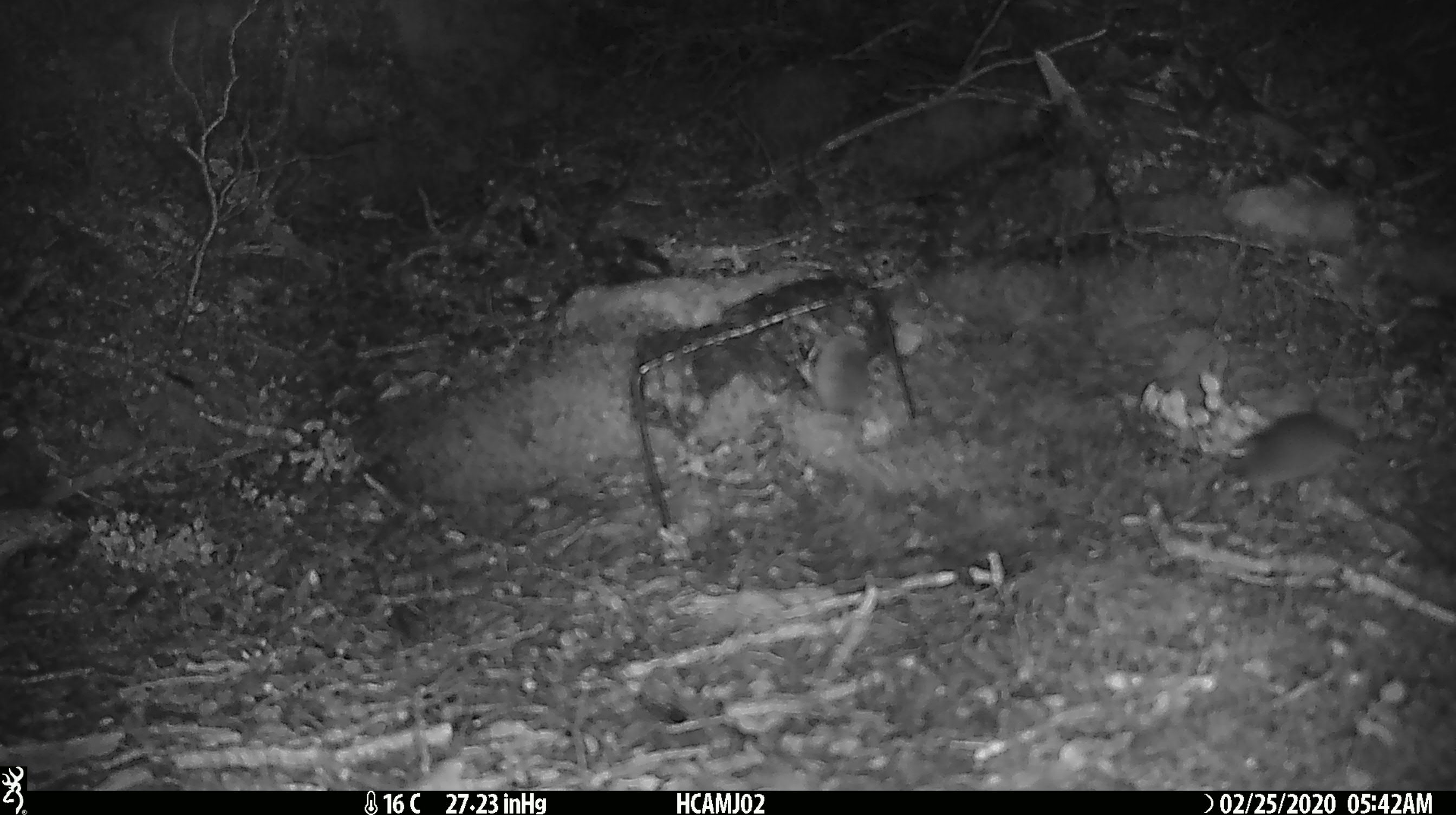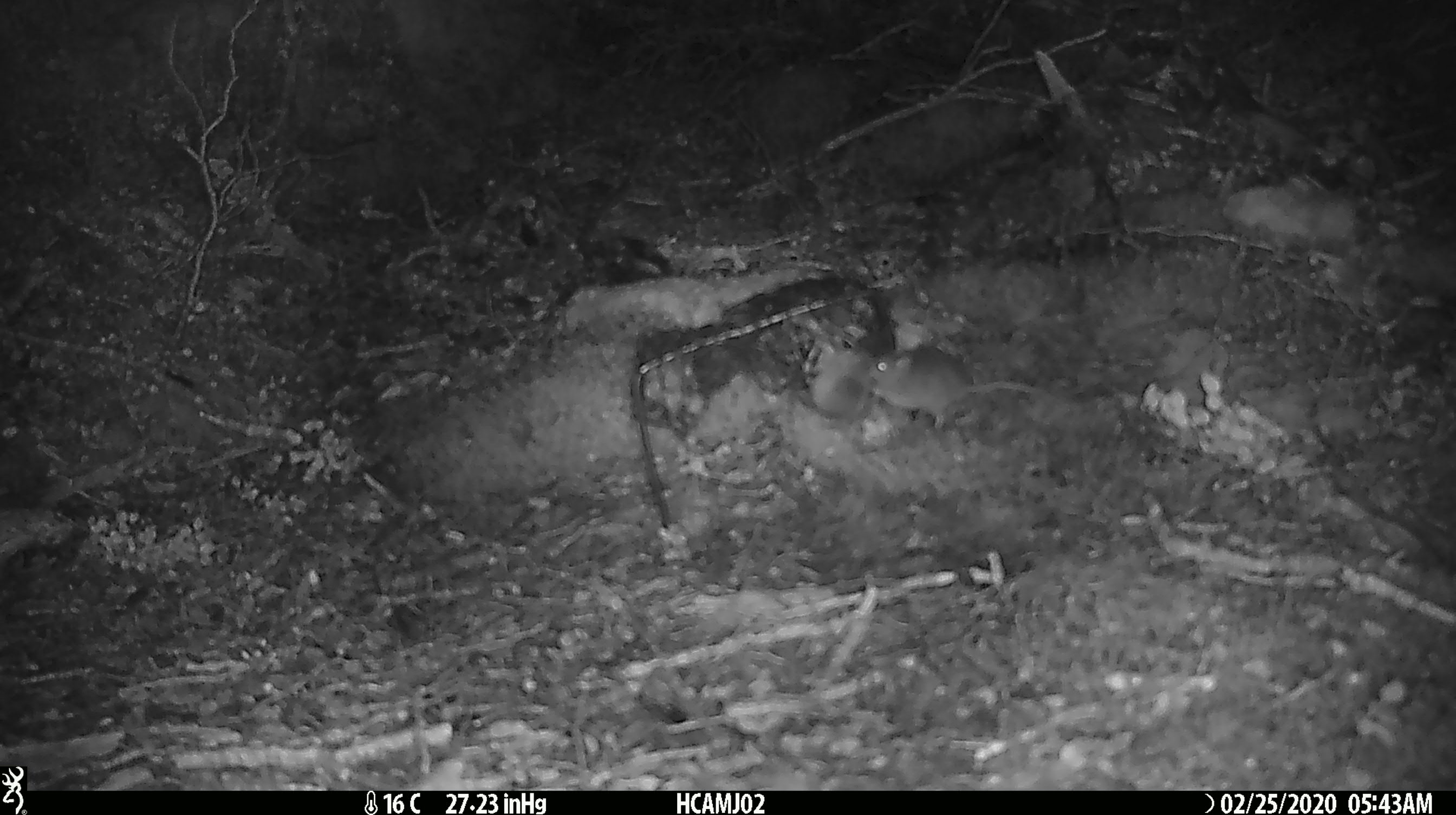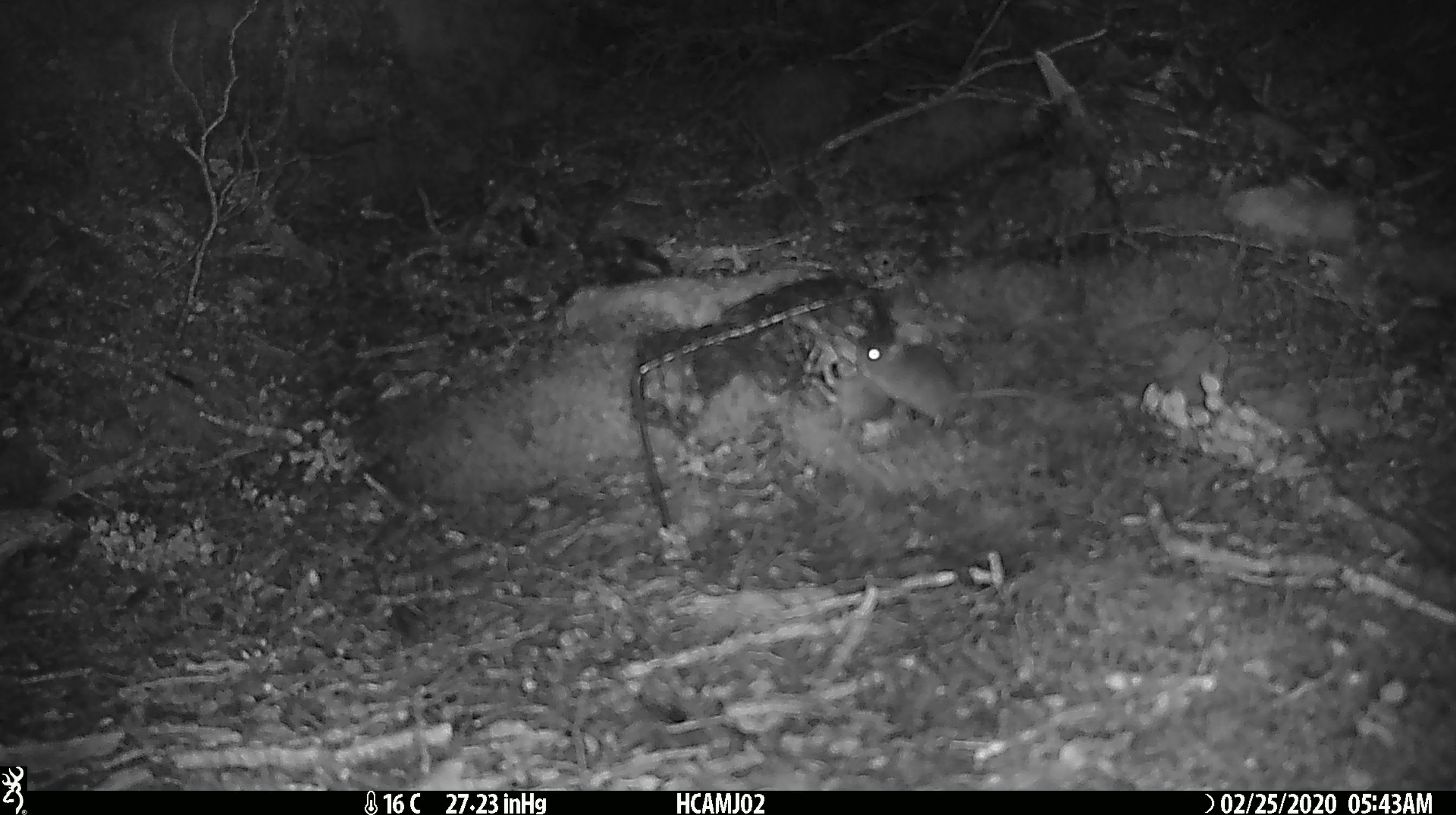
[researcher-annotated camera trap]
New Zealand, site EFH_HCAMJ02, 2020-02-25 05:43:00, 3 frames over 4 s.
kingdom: Animalia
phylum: Chordata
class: Mammalia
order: Rodentia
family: Muridae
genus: Mus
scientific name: Mus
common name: mouse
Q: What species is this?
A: Mouse (Mus).